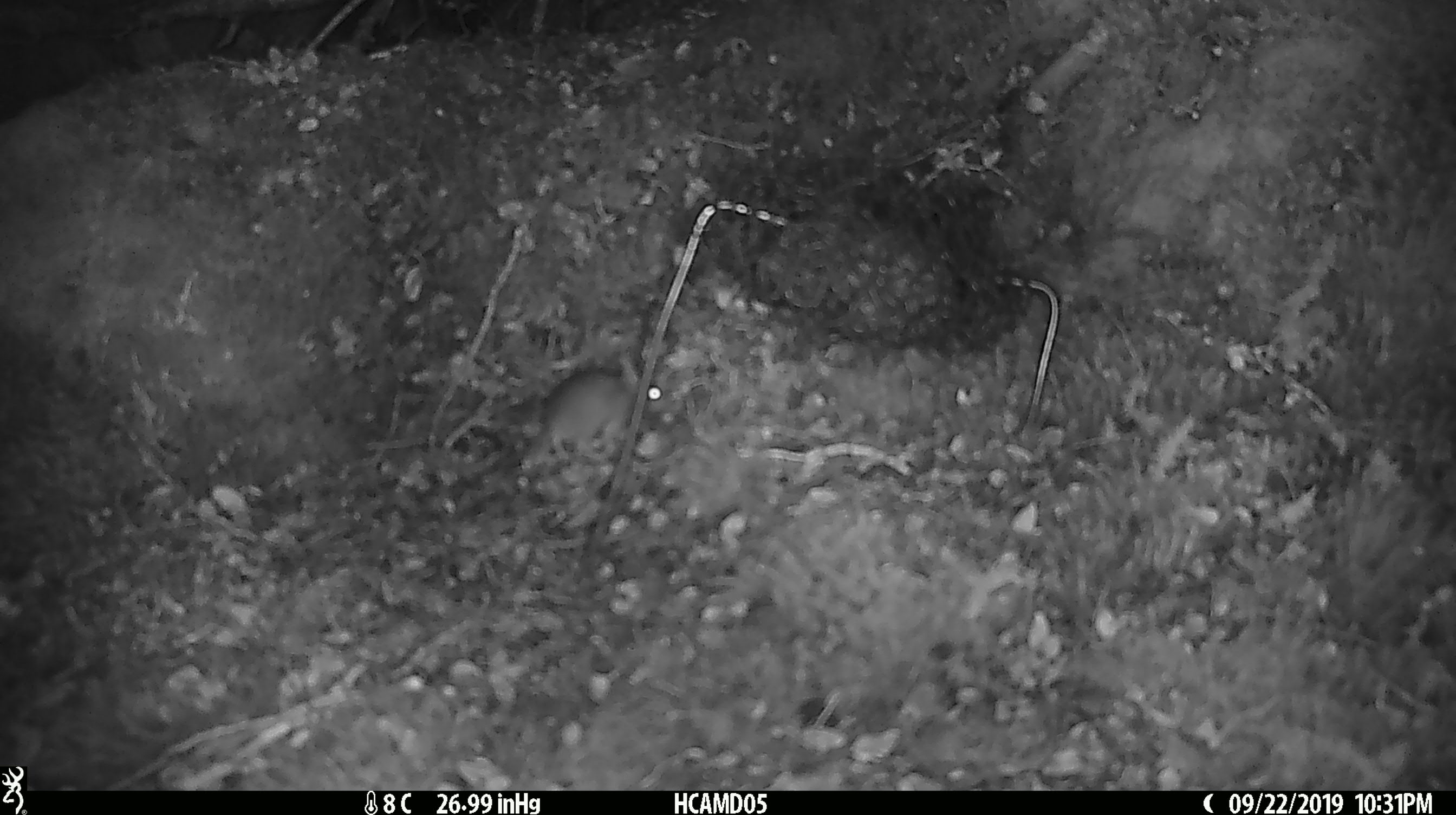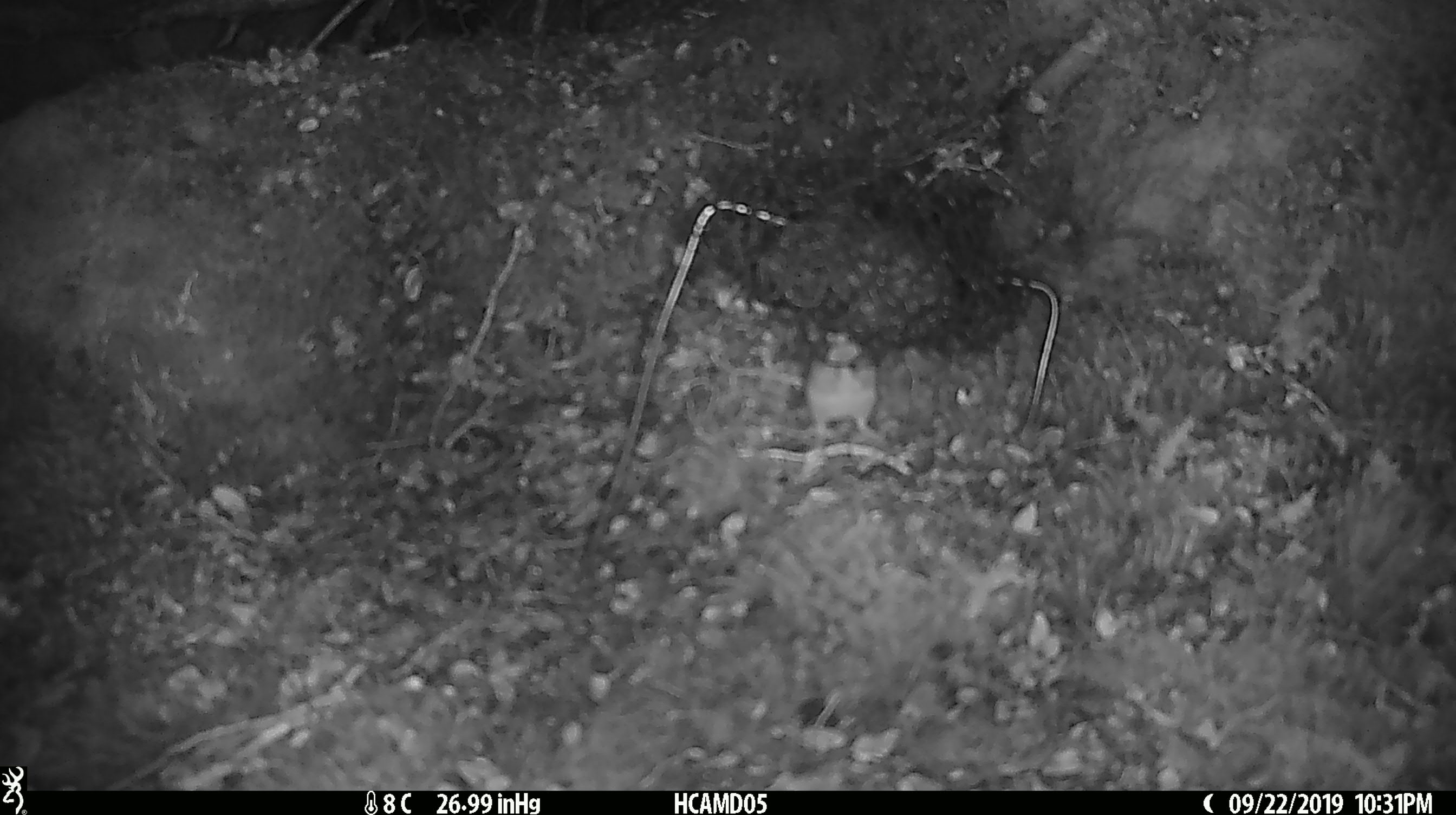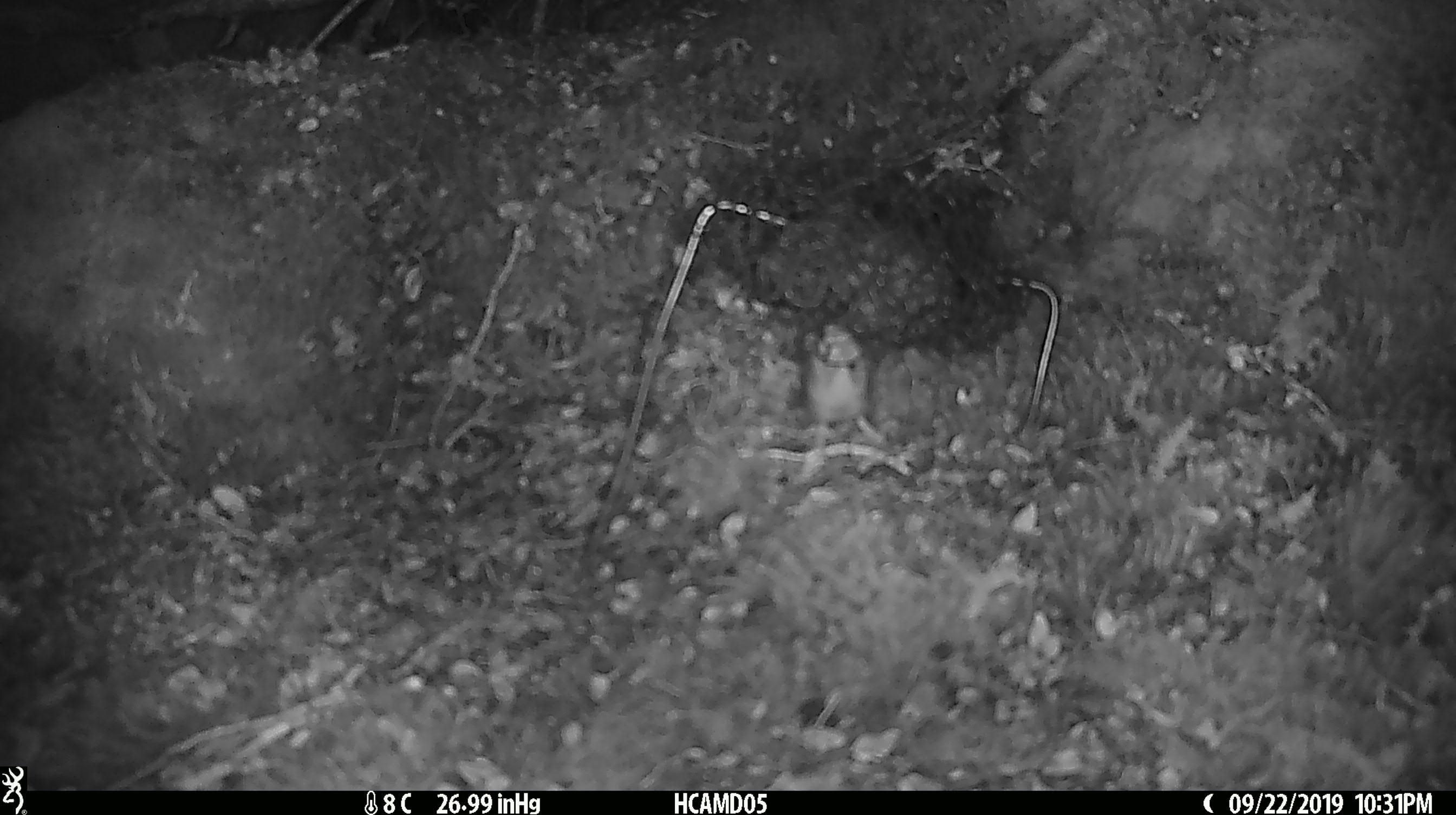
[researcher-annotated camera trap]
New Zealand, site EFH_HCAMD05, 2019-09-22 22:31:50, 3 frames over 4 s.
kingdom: Animalia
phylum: Chordata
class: Mammalia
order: Rodentia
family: Muridae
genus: Mus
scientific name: Mus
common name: mouse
Mouse (Mus).